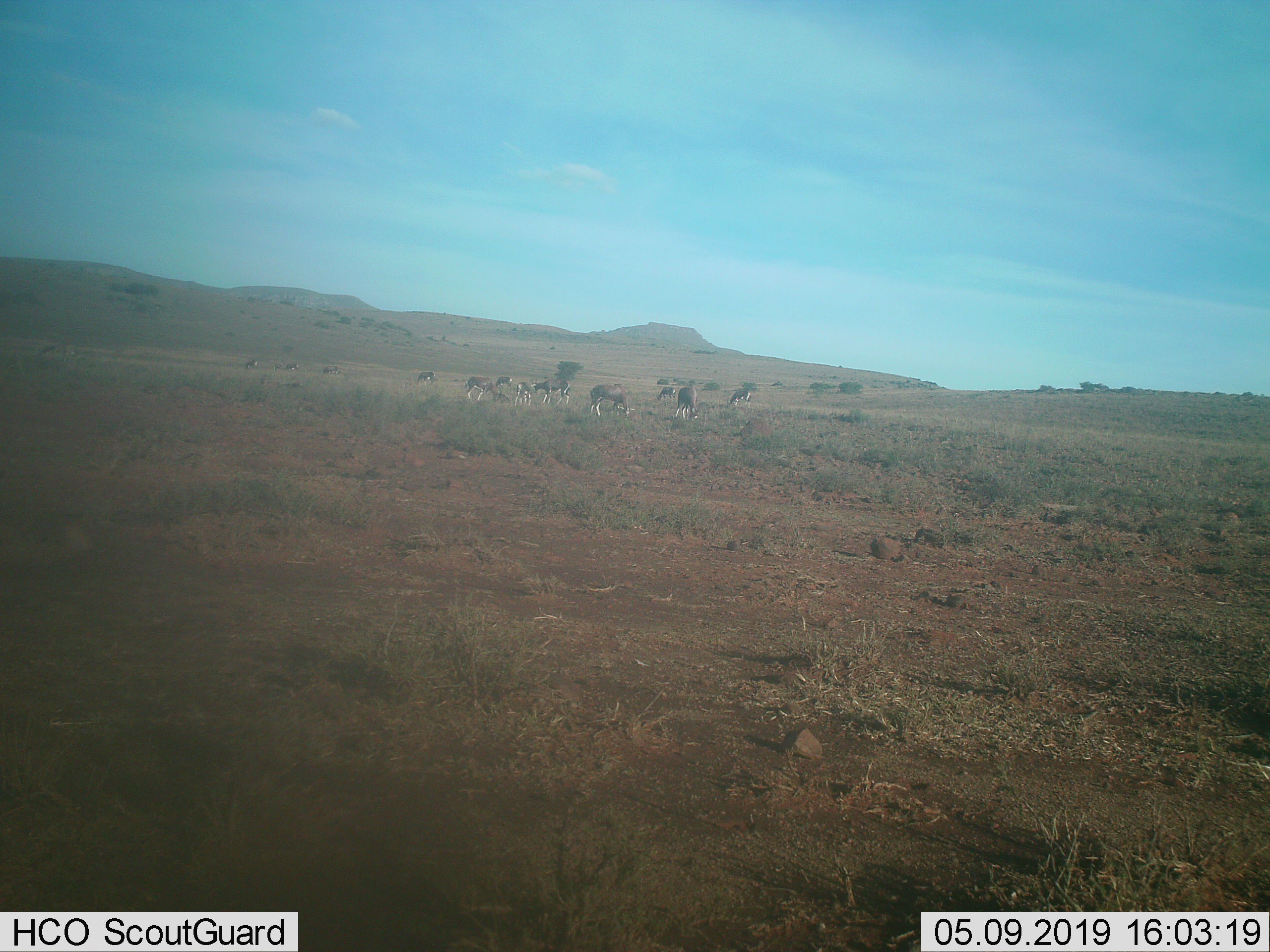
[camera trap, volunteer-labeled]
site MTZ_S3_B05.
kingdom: Animalia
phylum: Chordata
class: Mammalia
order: Artiodactyla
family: Bovidae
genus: Damaliscus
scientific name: Damaliscus pygargus phillipsi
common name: blesbok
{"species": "blesbok (Damaliscus pygargus phillipsi)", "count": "11-50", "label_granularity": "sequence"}